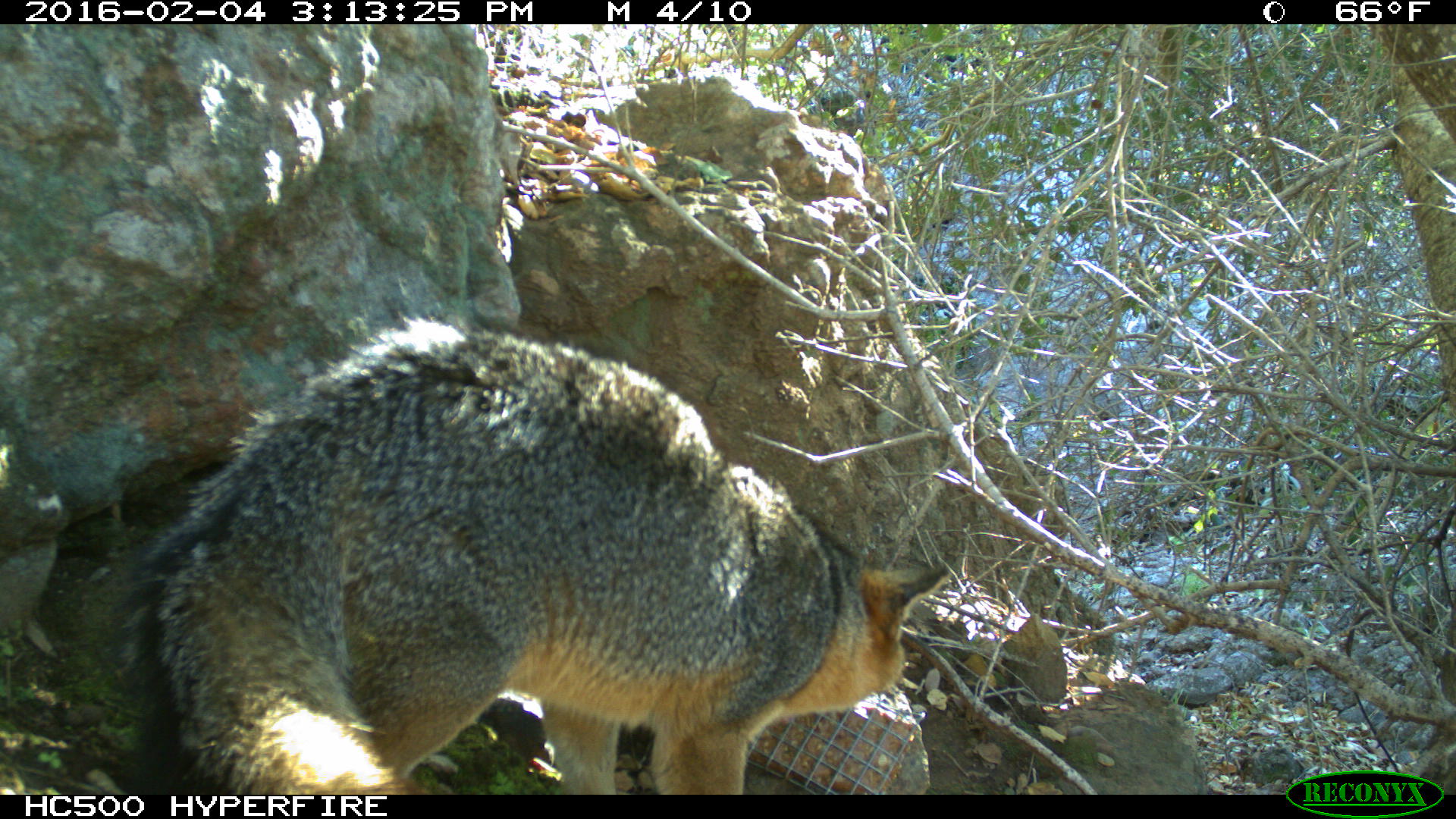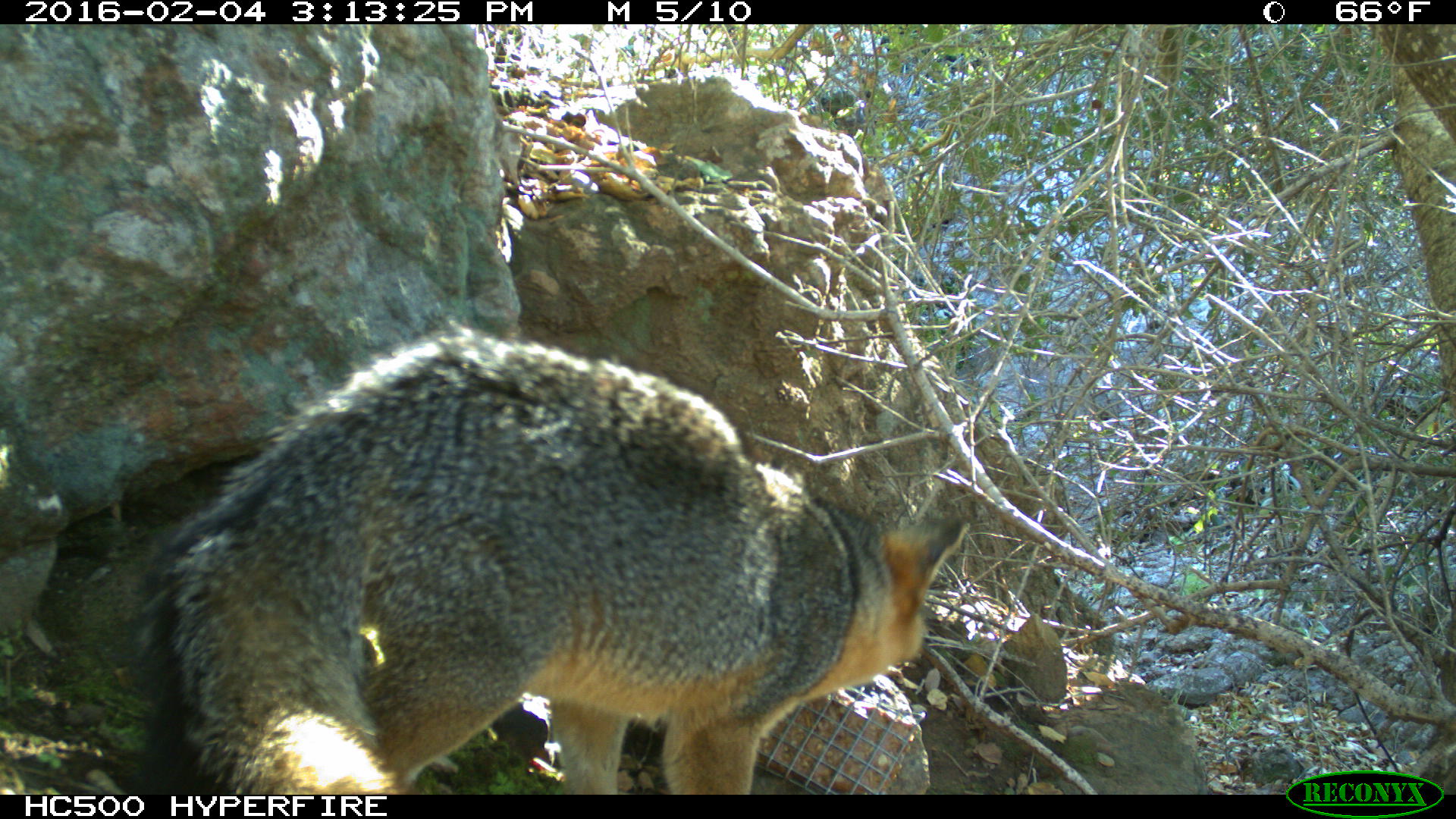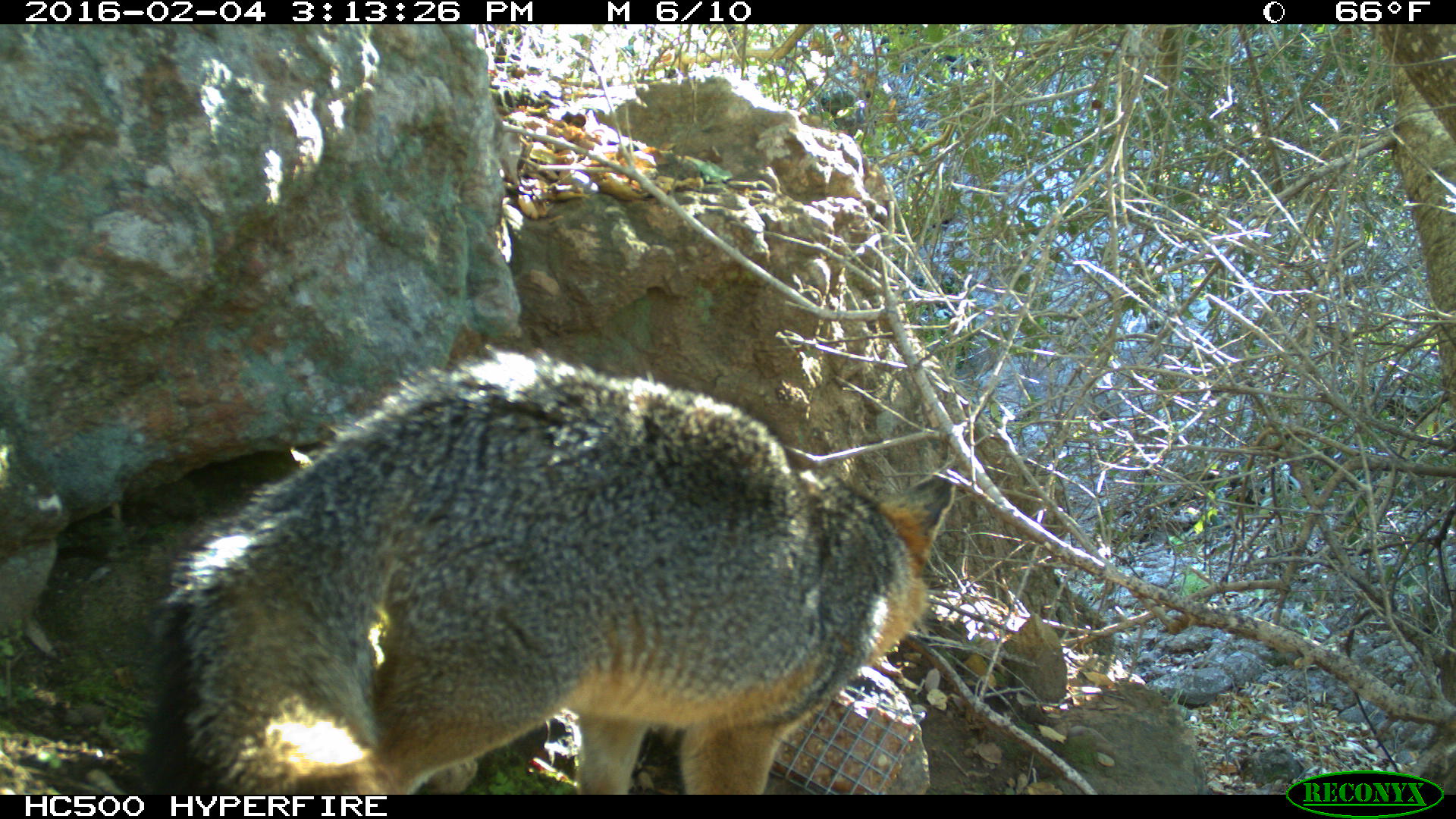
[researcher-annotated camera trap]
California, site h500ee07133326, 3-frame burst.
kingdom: Animalia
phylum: Chordata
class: Mammalia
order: Carnivora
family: Canidae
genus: Urocyon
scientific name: Urocyon littoralis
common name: island fox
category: fox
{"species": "fox (island fox) (Urocyon littoralis)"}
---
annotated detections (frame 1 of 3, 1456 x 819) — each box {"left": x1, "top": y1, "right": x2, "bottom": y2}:
fox: {"left": 121, "top": 306, "right": 949, "bottom": 794}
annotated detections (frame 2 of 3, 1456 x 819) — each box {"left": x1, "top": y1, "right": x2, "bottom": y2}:
fox: {"left": 139, "top": 322, "right": 968, "bottom": 794}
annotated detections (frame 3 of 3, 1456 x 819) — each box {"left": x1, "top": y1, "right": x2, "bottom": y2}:
fox: {"left": 140, "top": 340, "right": 957, "bottom": 793}